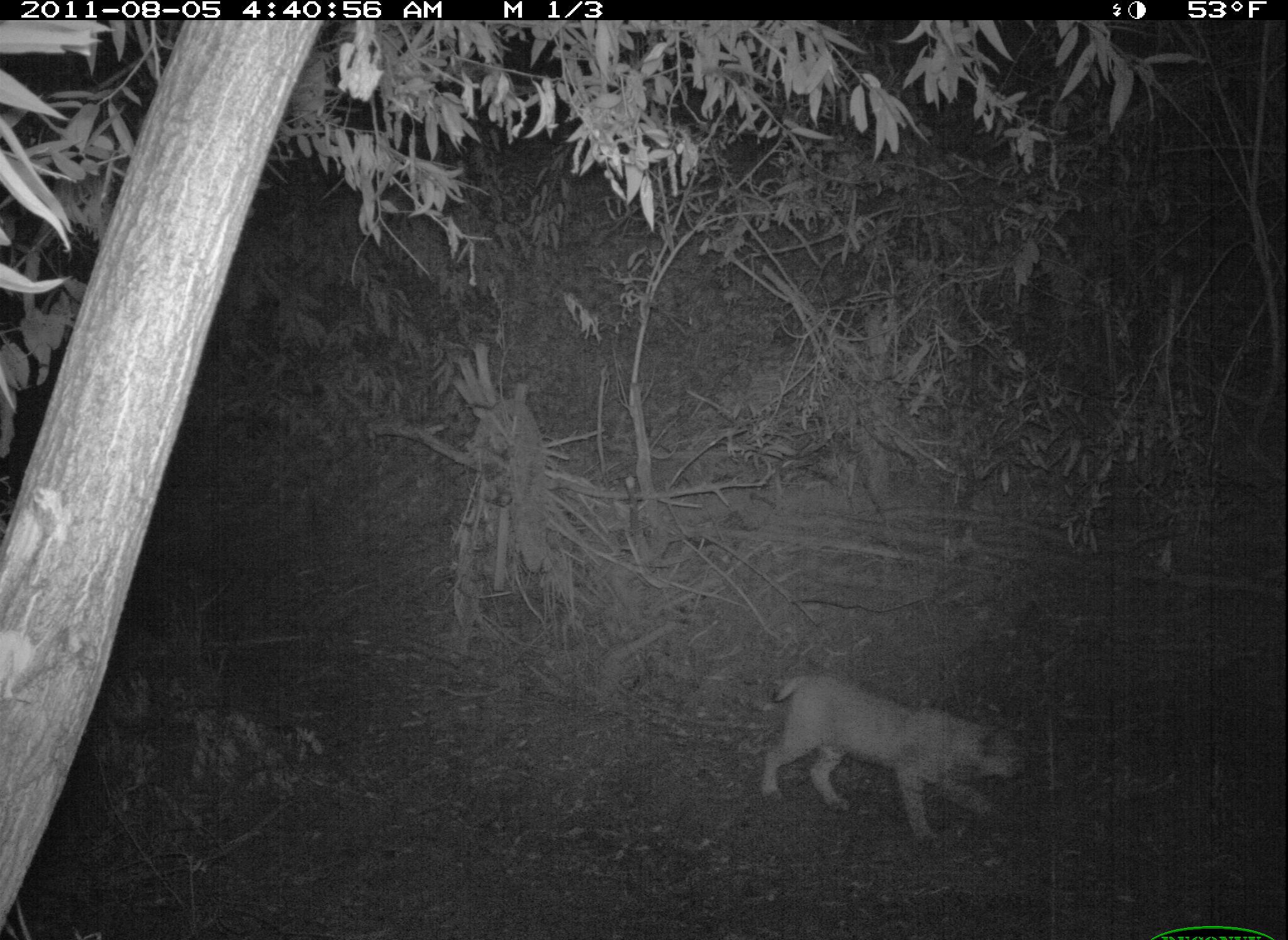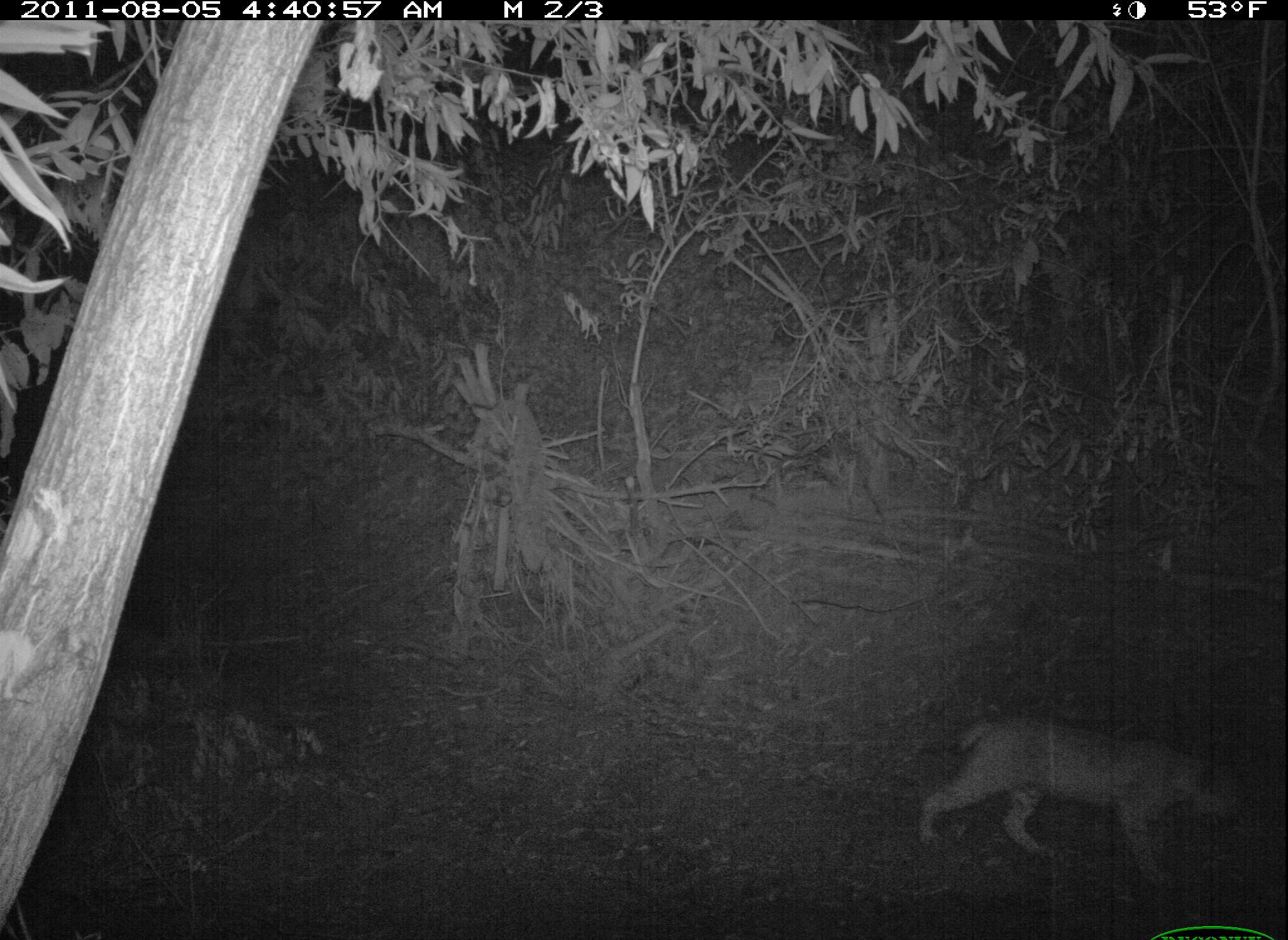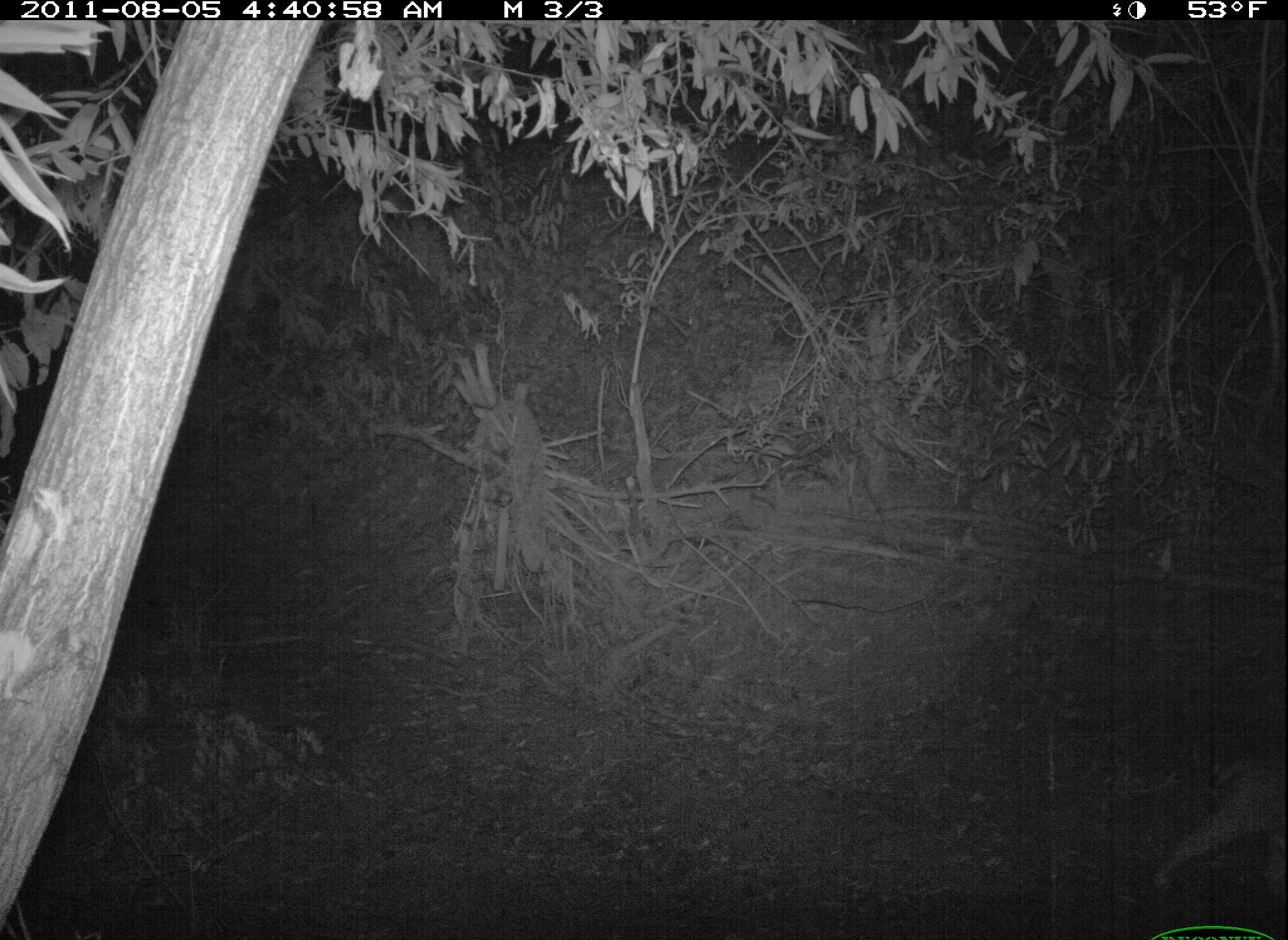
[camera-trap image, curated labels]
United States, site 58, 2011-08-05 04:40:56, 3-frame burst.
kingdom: Animalia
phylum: Chordata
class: Mammalia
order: Carnivora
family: Felidae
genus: Lynx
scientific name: Lynx rufus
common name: bobcat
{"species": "bobcat (Lynx rufus)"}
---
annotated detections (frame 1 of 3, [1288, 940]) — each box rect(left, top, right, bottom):
bobcat: rect(759, 673, 1025, 849)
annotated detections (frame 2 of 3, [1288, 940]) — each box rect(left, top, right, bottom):
bobcat: rect(917, 716, 1240, 889)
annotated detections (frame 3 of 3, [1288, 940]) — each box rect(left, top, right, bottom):
bobcat: rect(1150, 758, 1288, 893)